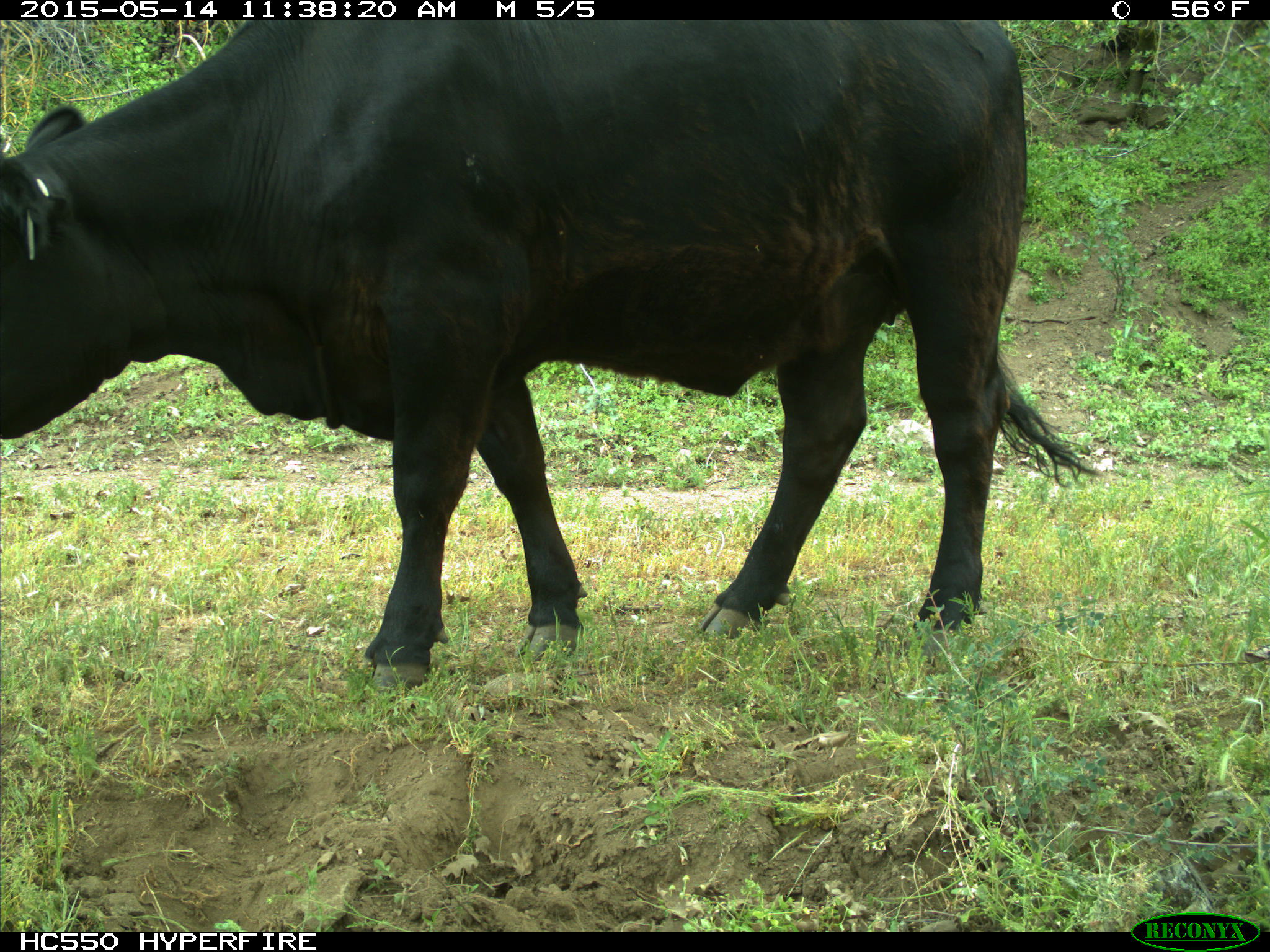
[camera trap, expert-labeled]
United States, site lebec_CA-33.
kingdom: Animalia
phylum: Chordata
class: Mammalia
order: Artiodactyla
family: Bovidae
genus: Bos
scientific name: Bos taurus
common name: domestic cow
Bos taurus (domestic cow).